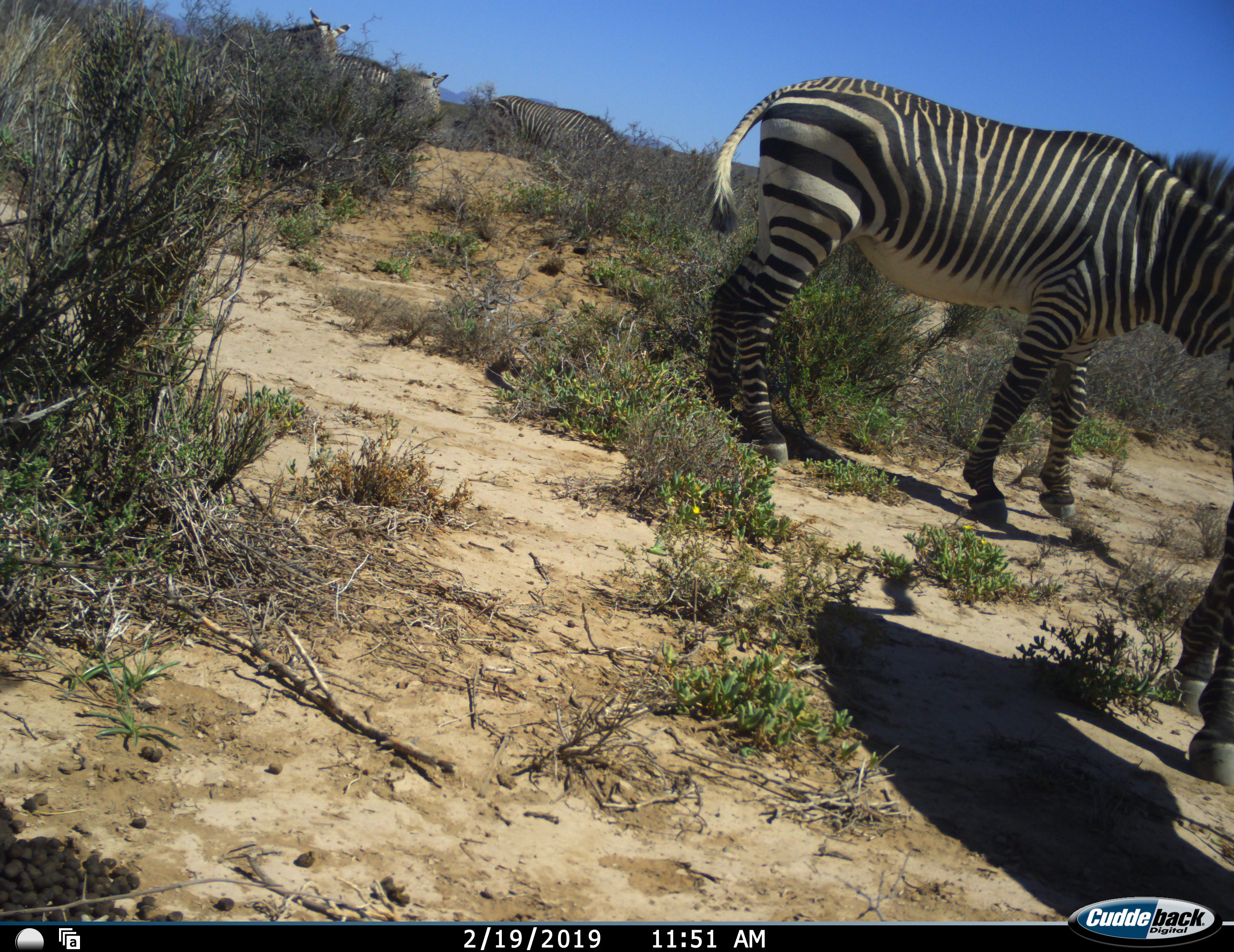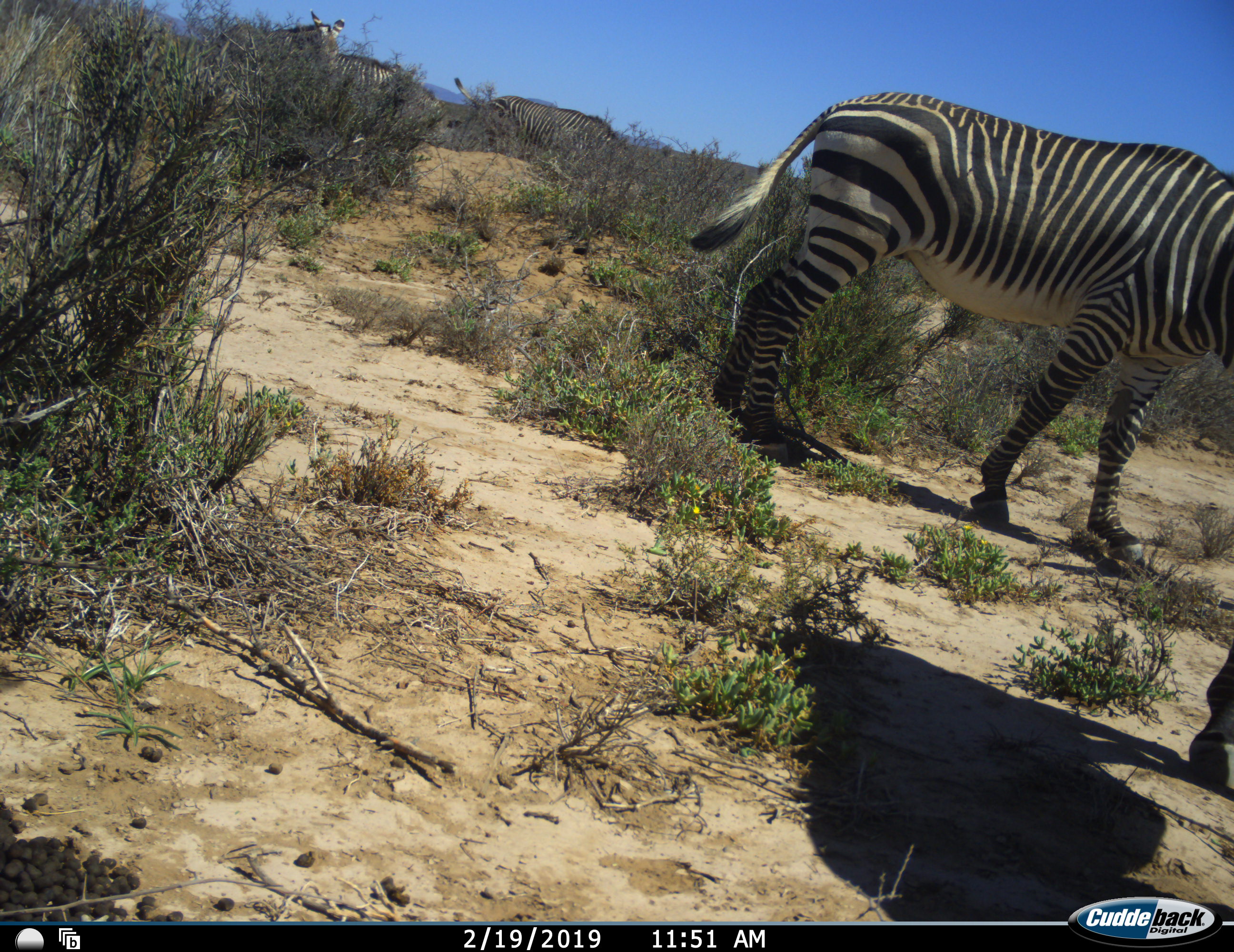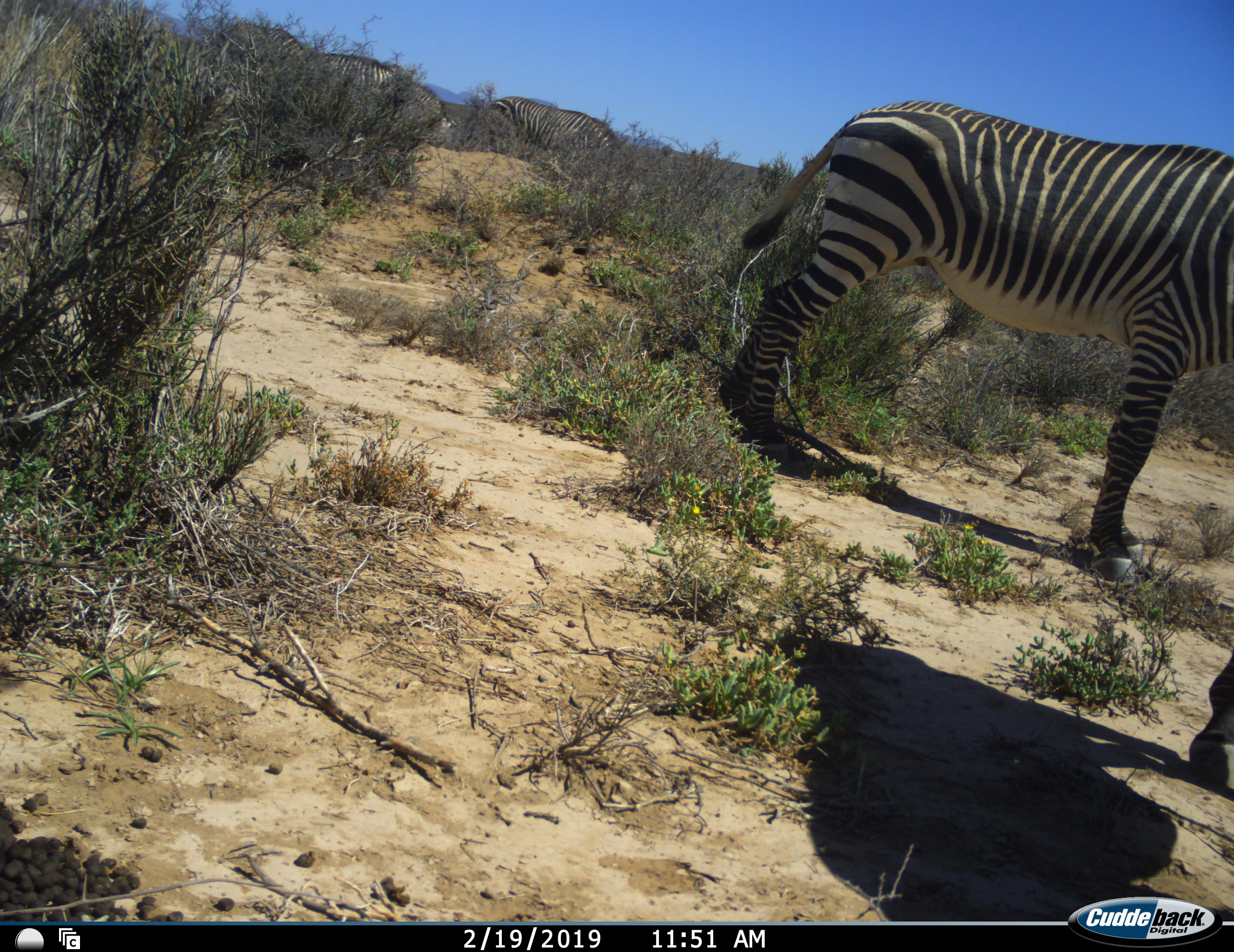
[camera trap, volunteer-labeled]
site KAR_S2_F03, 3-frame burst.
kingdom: Animalia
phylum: Chordata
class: Mammalia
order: Perissodactyla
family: Equidae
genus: Equus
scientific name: Equus zebra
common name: mountain zebra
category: zebramountain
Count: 5.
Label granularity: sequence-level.